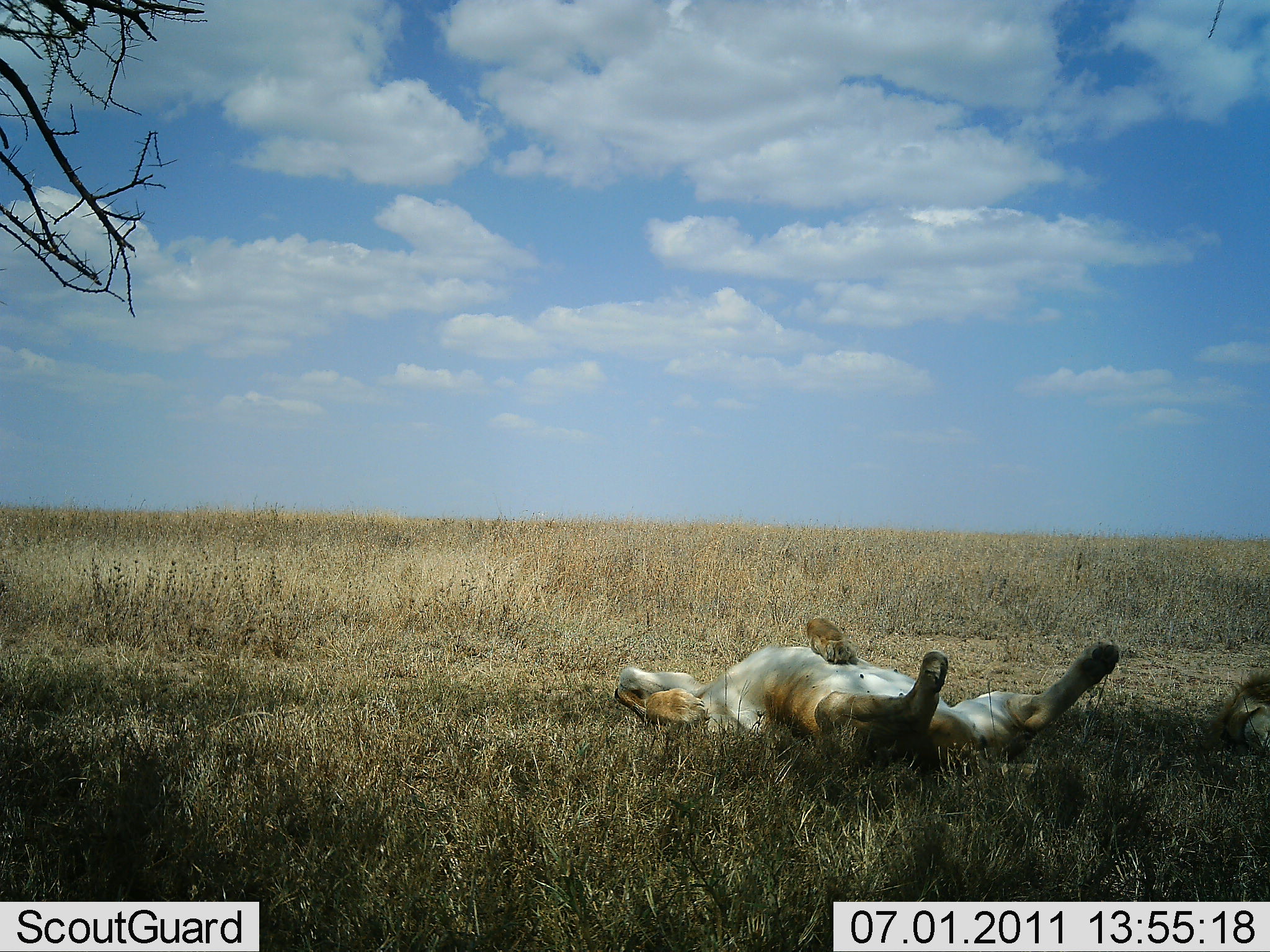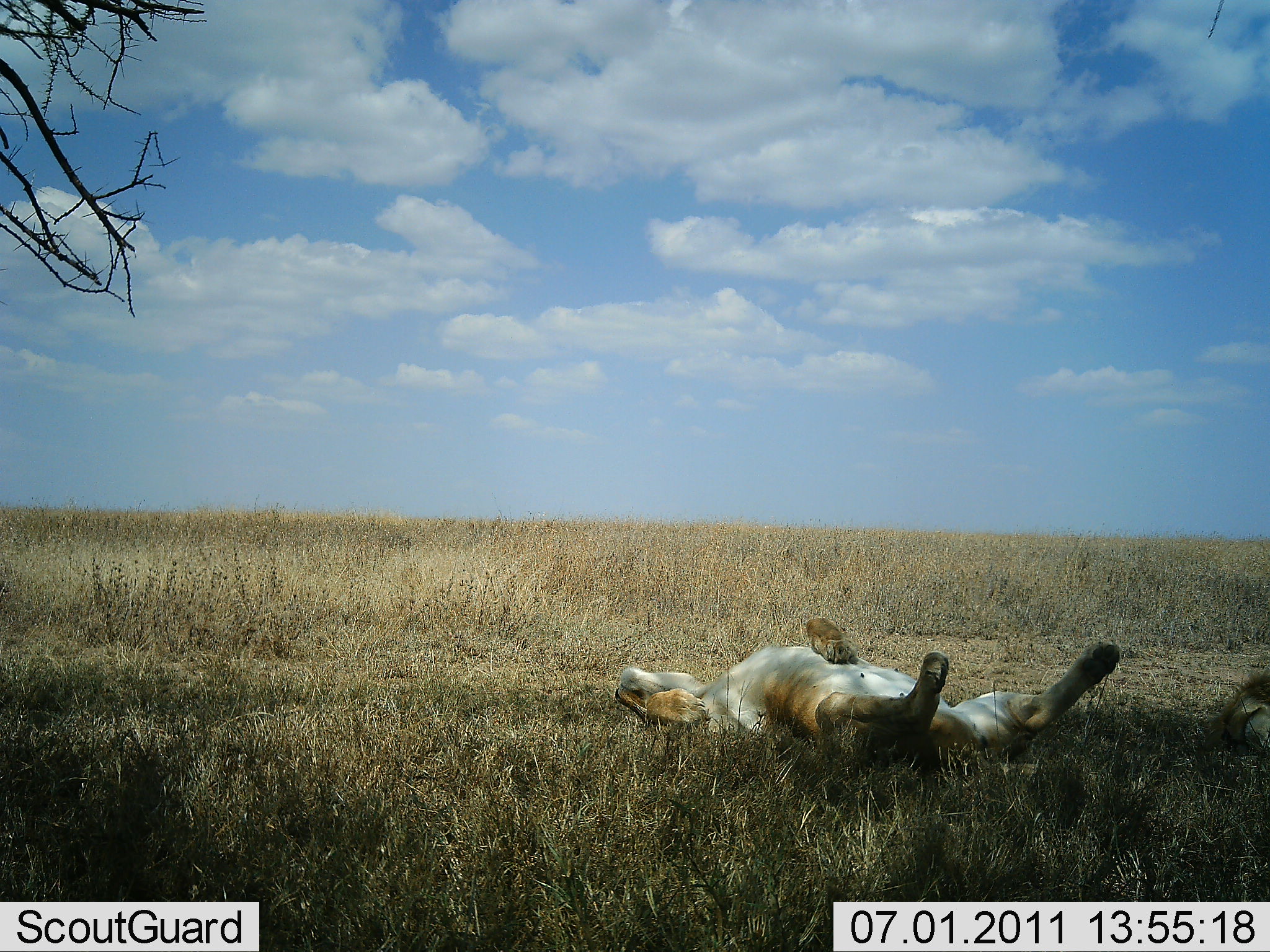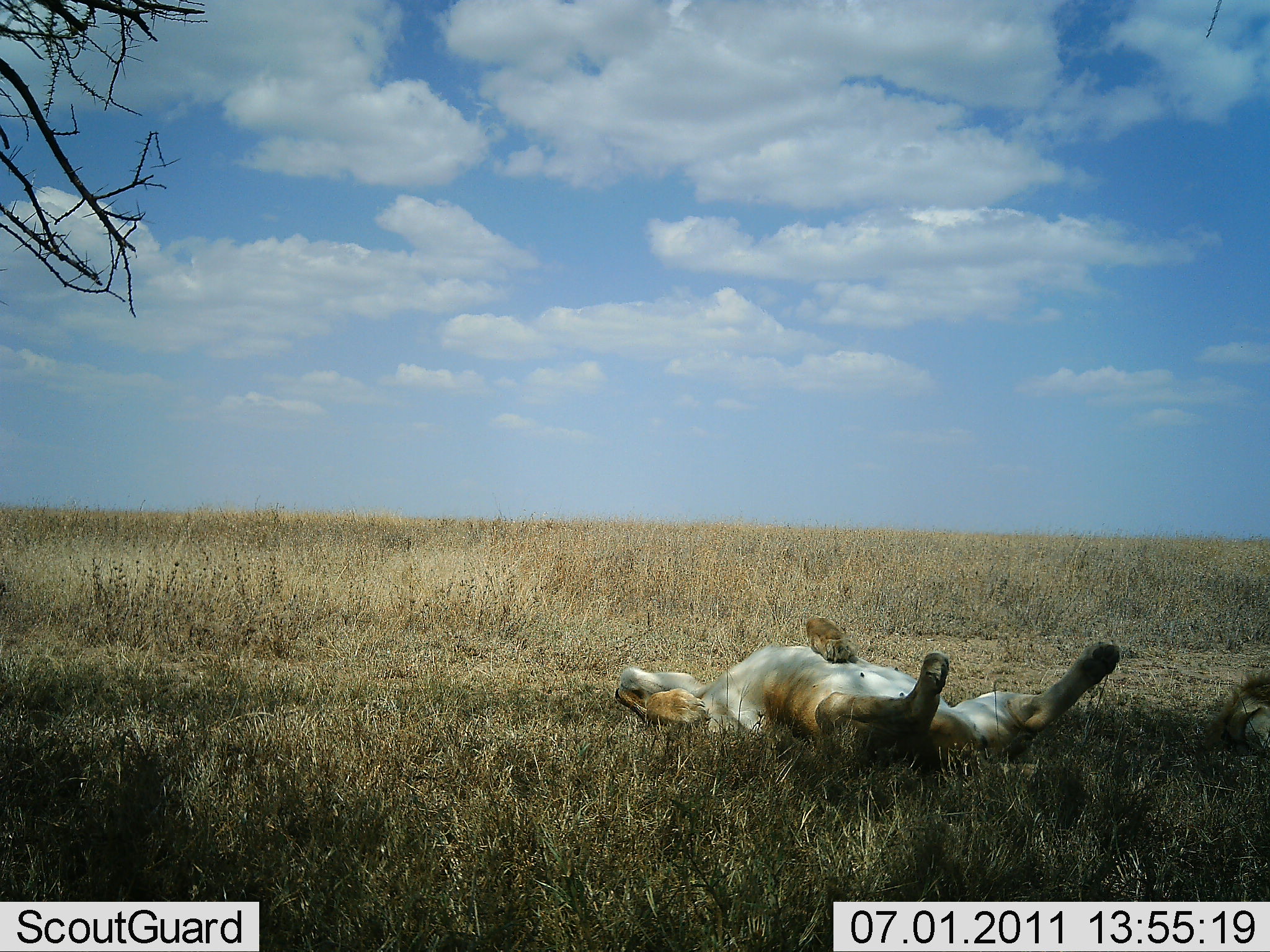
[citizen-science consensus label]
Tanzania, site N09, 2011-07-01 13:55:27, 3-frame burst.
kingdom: Animalia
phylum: Chordata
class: Mammalia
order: Carnivora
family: Felidae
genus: Panthera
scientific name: Panthera leo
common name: lion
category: lionfemale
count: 1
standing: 0%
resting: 100%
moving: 0%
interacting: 0%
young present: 0%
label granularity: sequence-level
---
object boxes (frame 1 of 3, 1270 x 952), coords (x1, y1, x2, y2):
animal: (614, 618, 1120, 778); (1192, 666, 1269, 757)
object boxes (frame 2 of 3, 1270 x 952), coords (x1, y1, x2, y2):
animal: (612, 615, 1120, 776); (1201, 668, 1269, 760)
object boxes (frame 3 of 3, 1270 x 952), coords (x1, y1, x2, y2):
animal: (612, 615, 1120, 776); (1201, 668, 1269, 760)